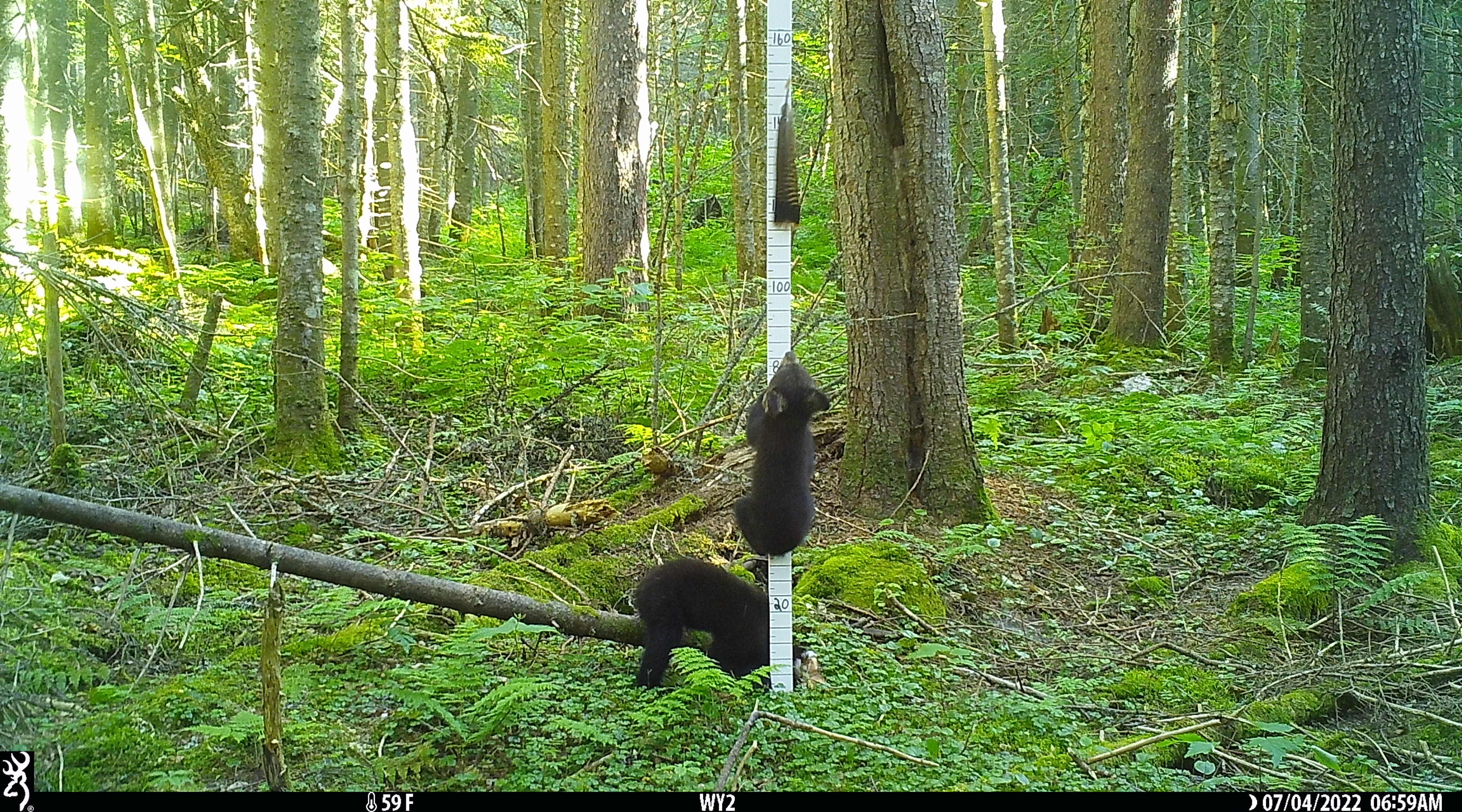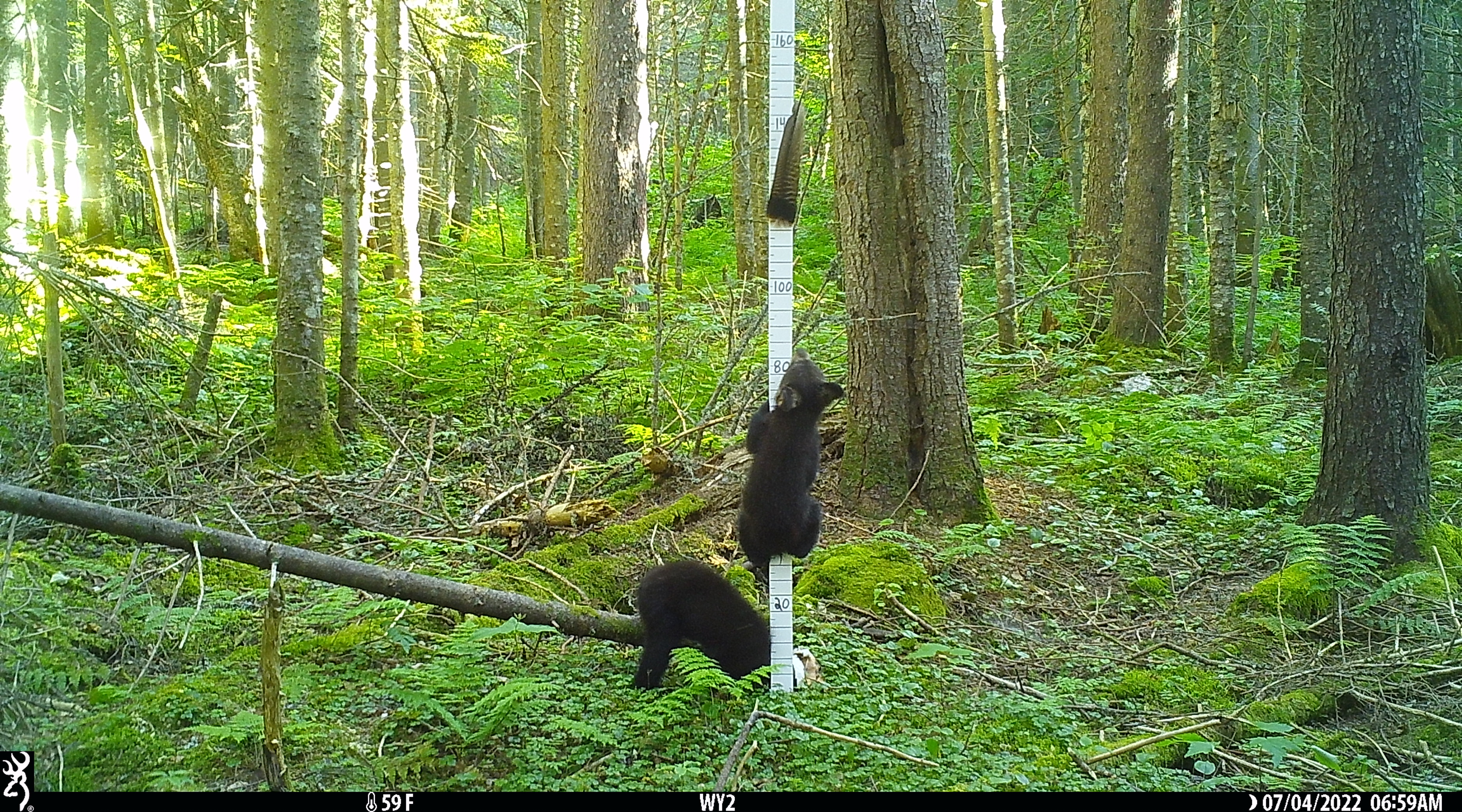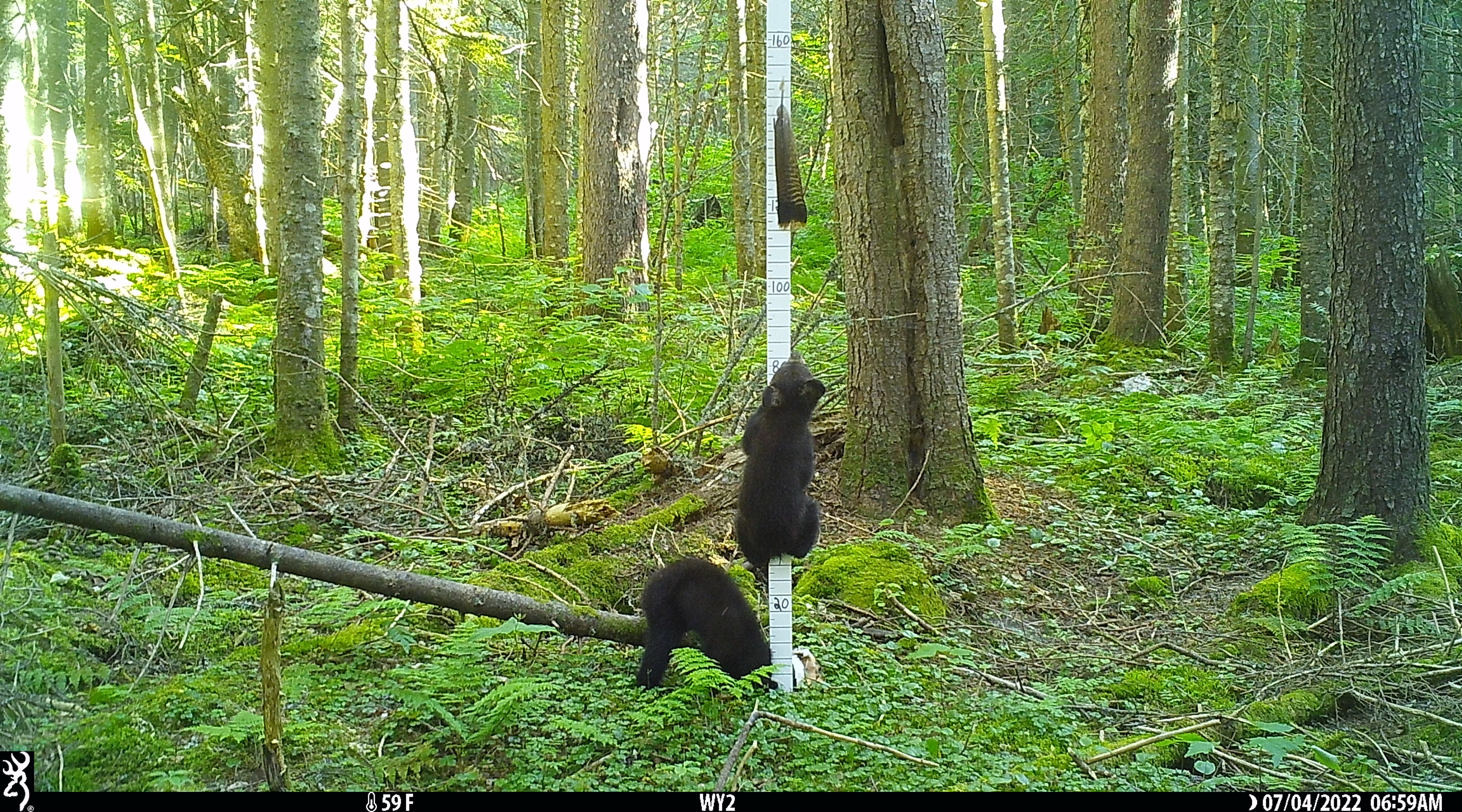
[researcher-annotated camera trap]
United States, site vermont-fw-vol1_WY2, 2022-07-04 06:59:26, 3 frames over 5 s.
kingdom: Animalia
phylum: Chordata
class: Mammalia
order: Carnivora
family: Ursidae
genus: Ursus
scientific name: Ursus americanus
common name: black bear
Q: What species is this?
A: Black bear (Ursus americanus).